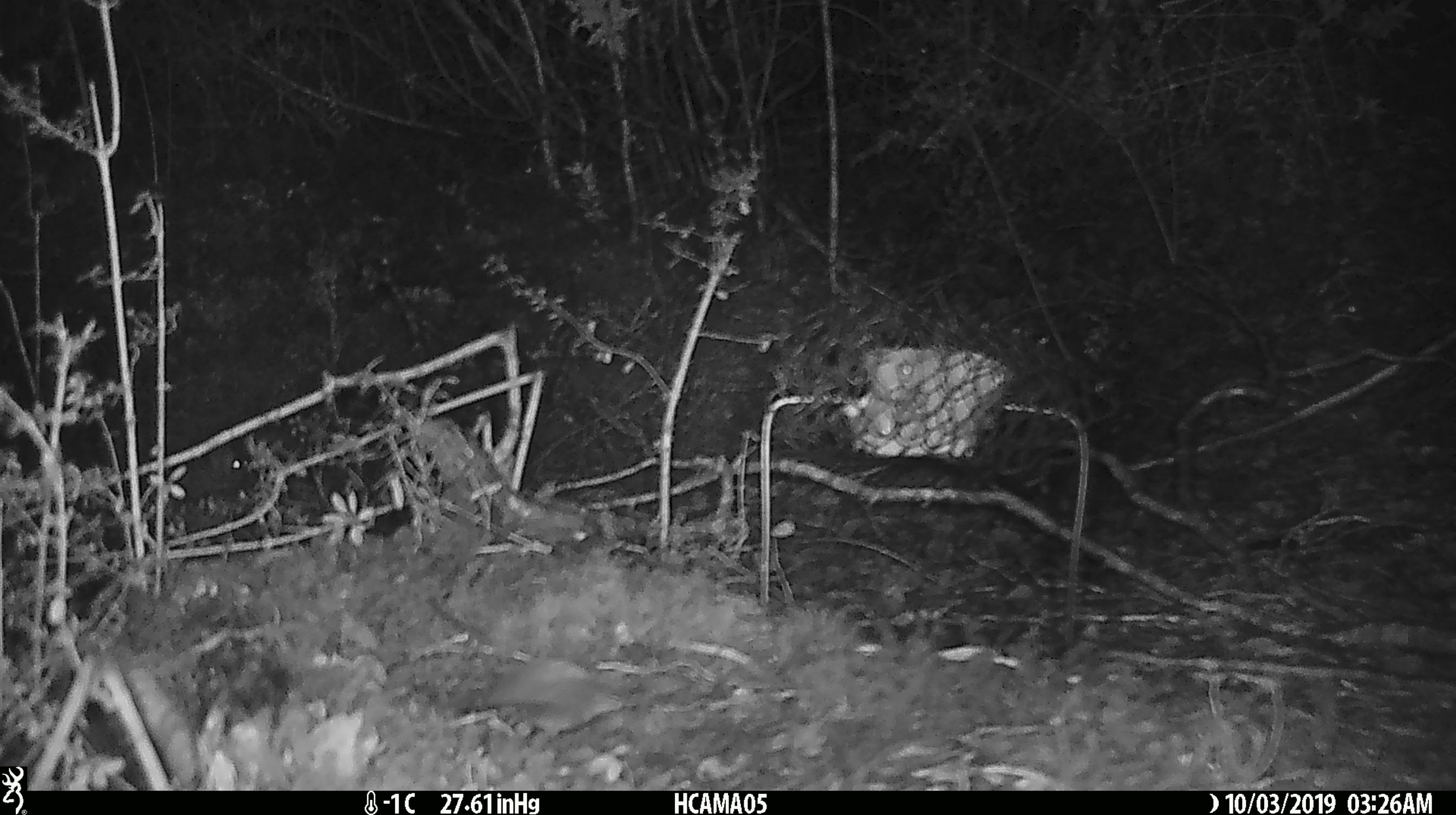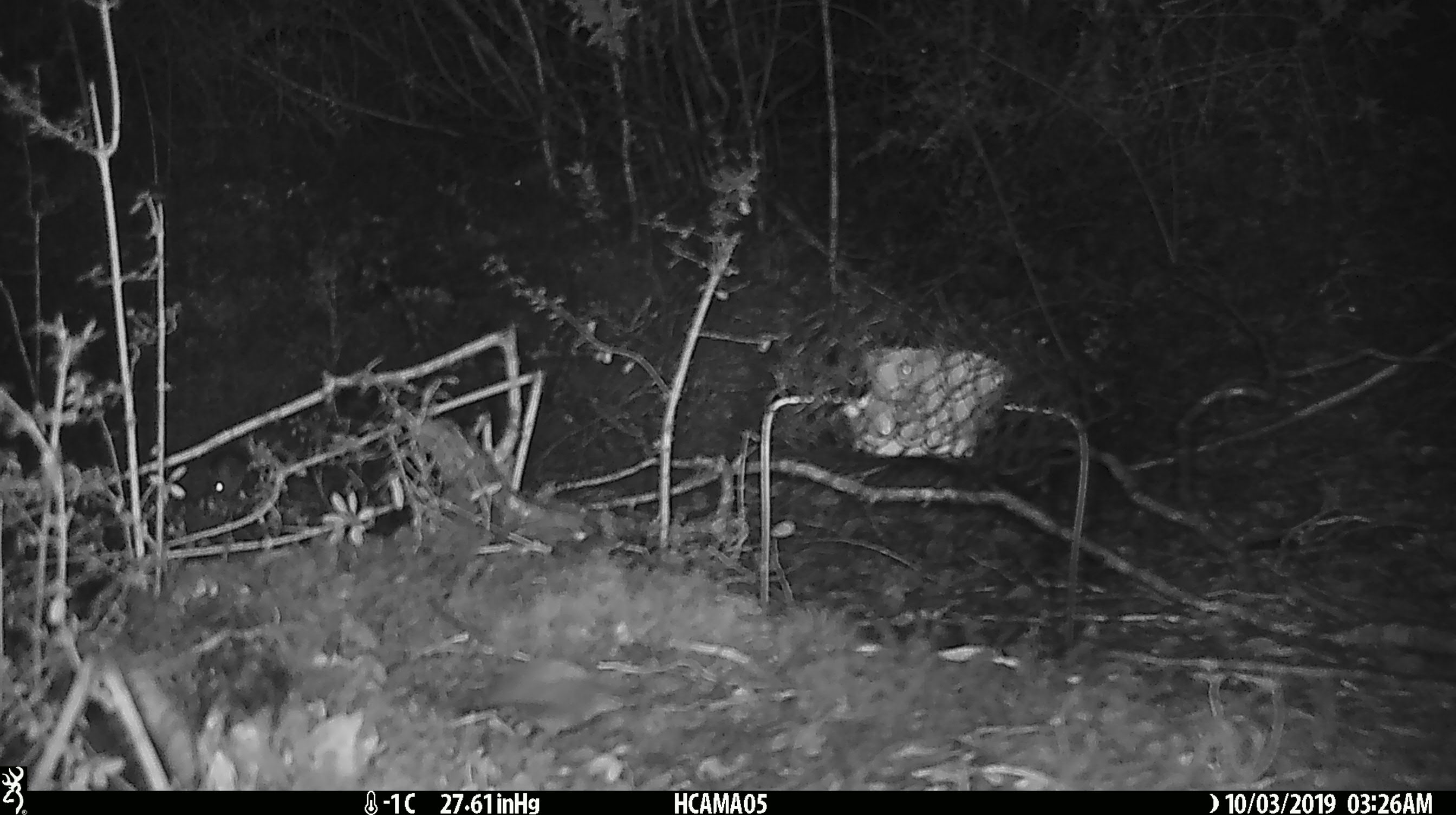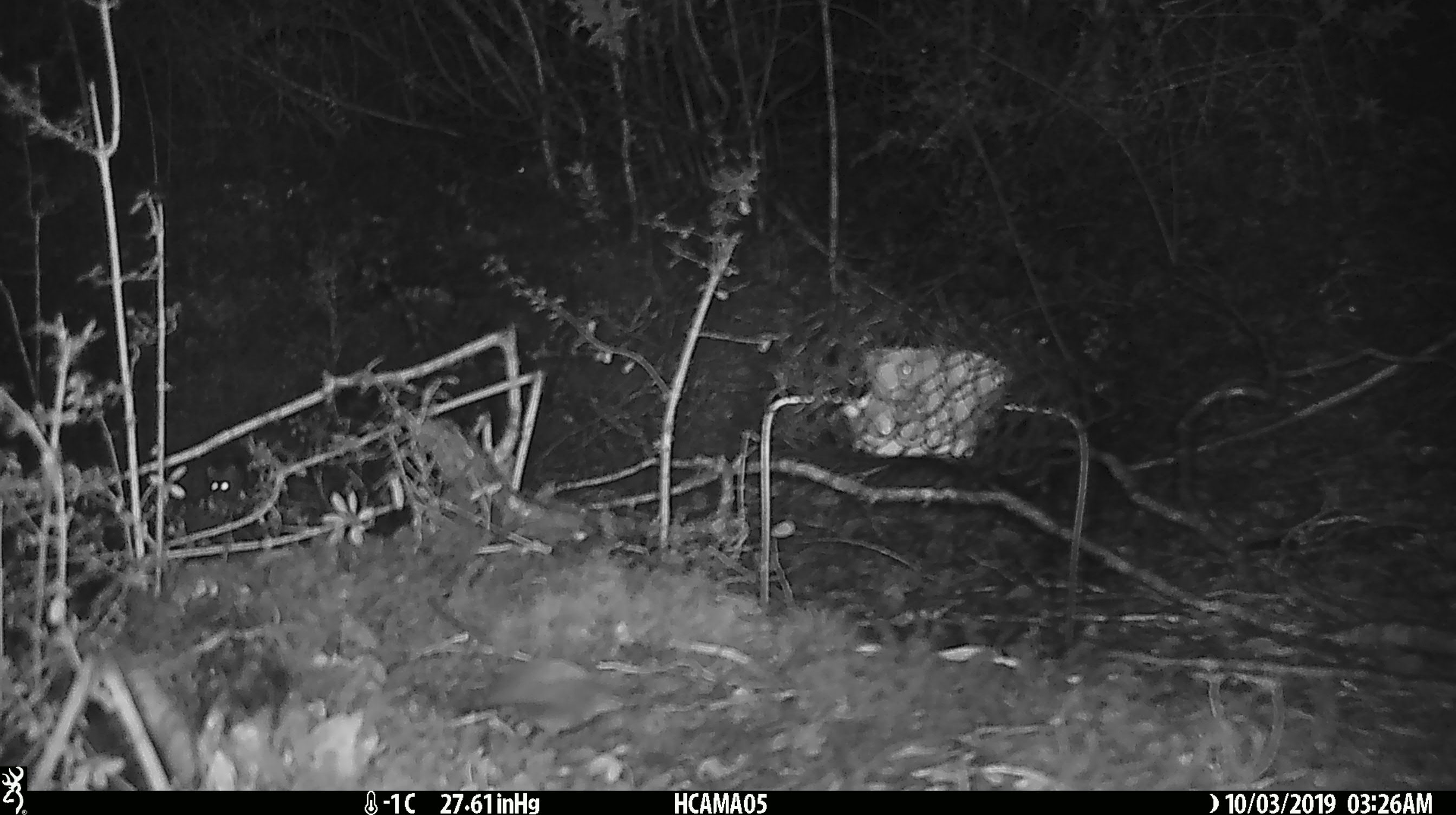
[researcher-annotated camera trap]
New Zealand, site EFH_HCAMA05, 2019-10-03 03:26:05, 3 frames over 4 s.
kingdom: Animalia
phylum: Chordata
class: Mammalia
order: Rodentia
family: Muridae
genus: Mus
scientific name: Mus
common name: mouse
Mouse (Mus).